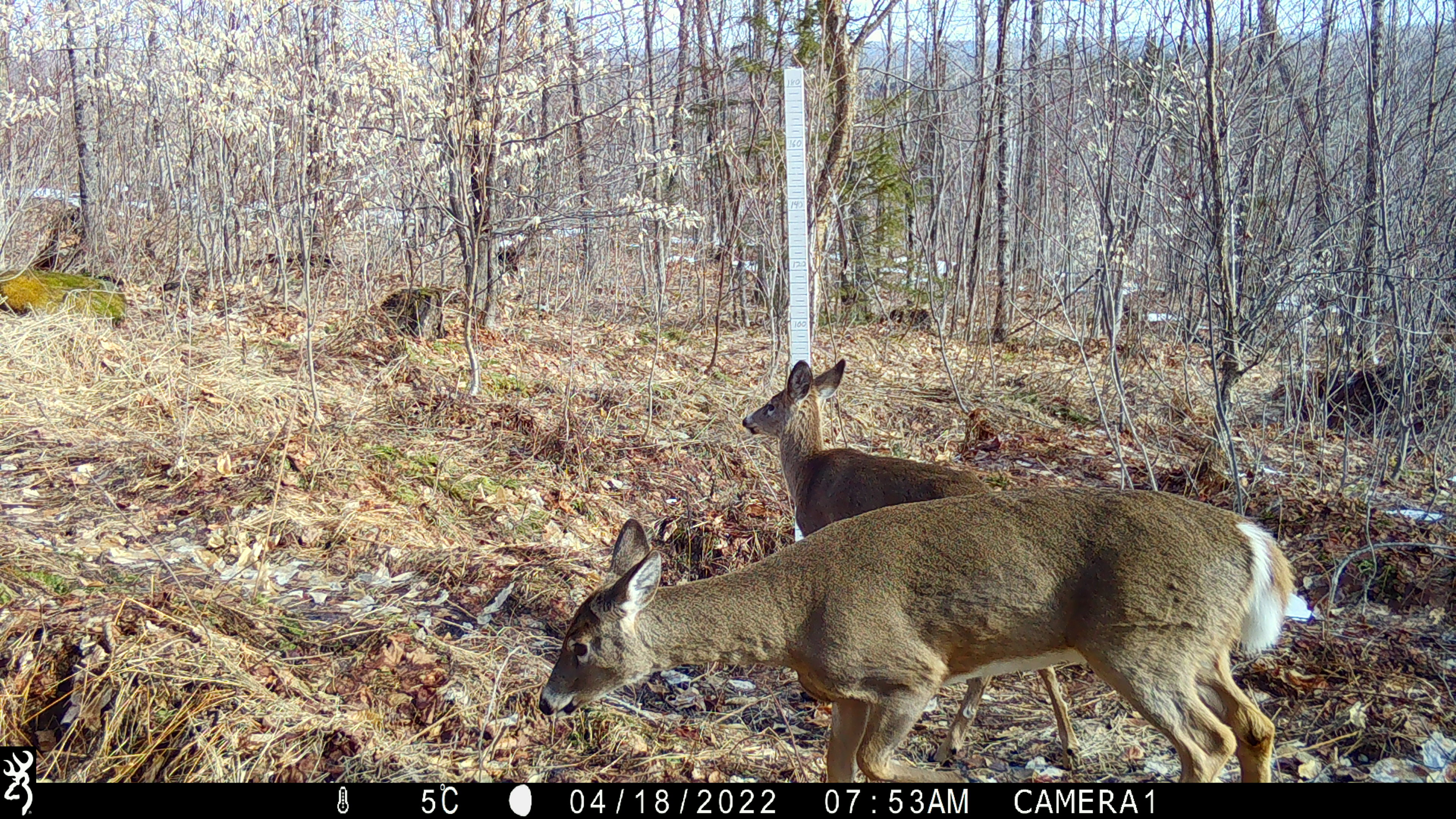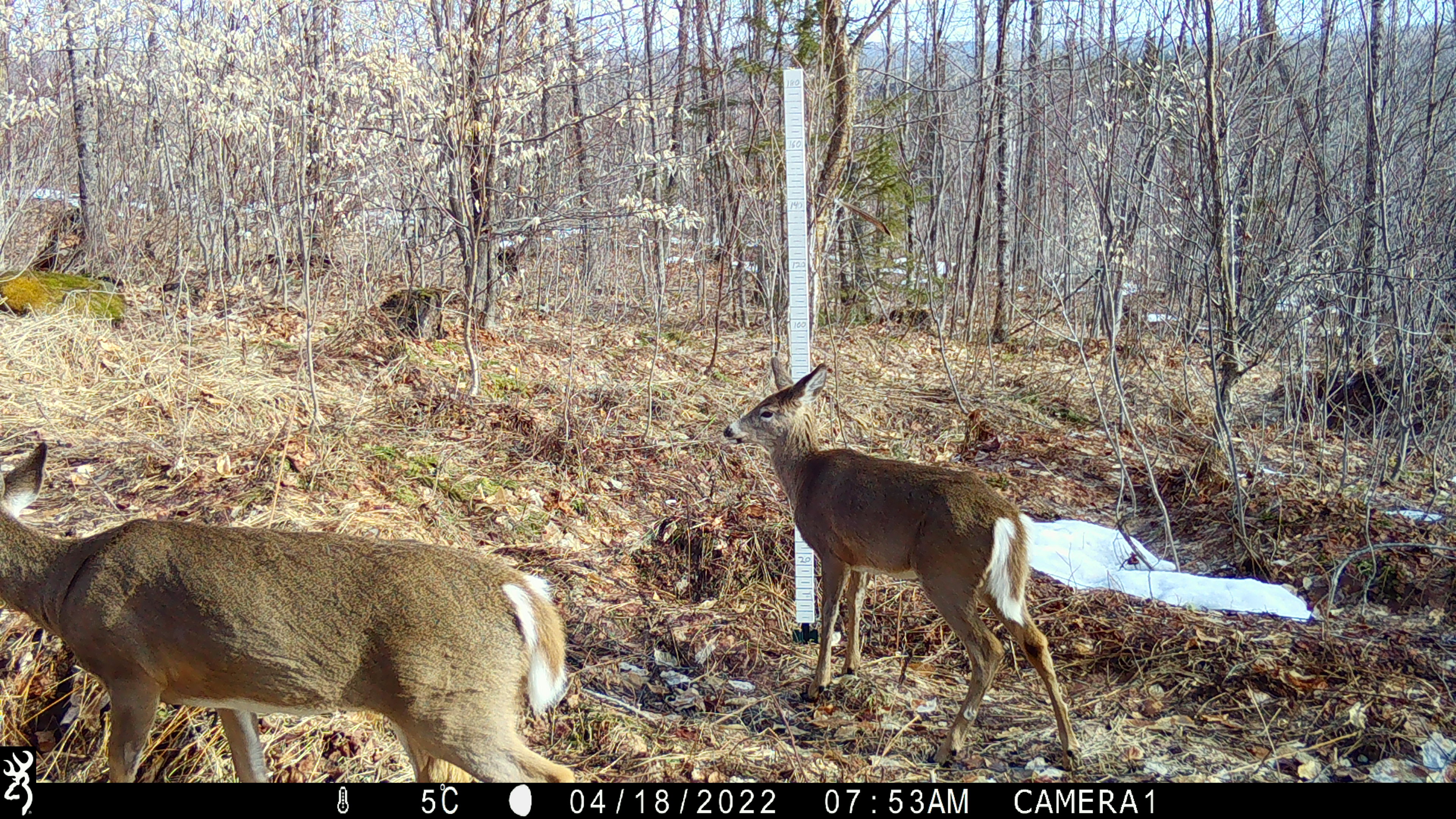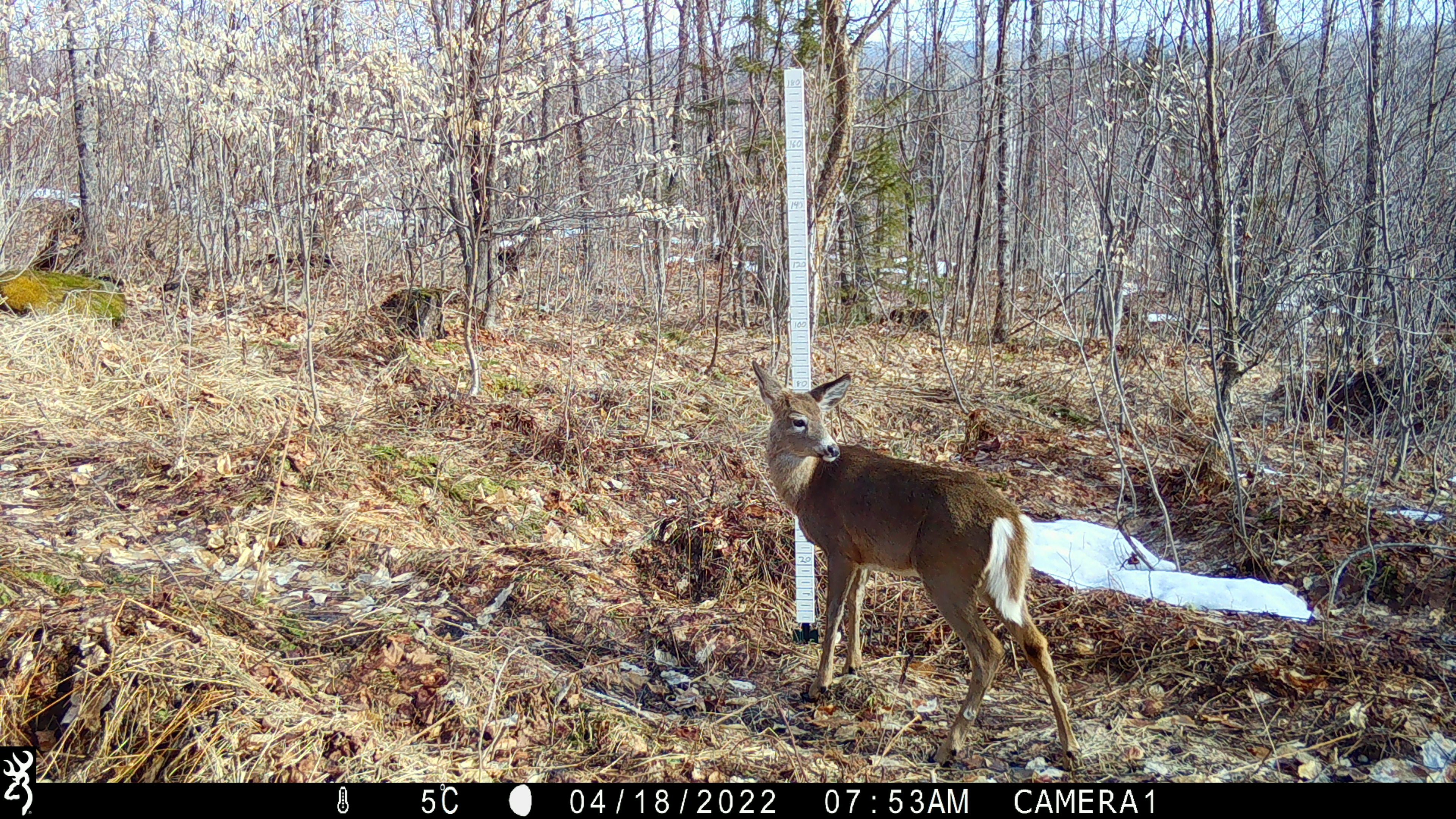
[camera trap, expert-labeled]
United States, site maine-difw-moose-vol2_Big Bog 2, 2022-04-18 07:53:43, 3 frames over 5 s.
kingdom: Animalia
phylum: Chordata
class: Mammalia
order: Artiodactyla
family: Cervidae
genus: Odocoileus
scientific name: Odocoileus virginianus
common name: white-tailed deer